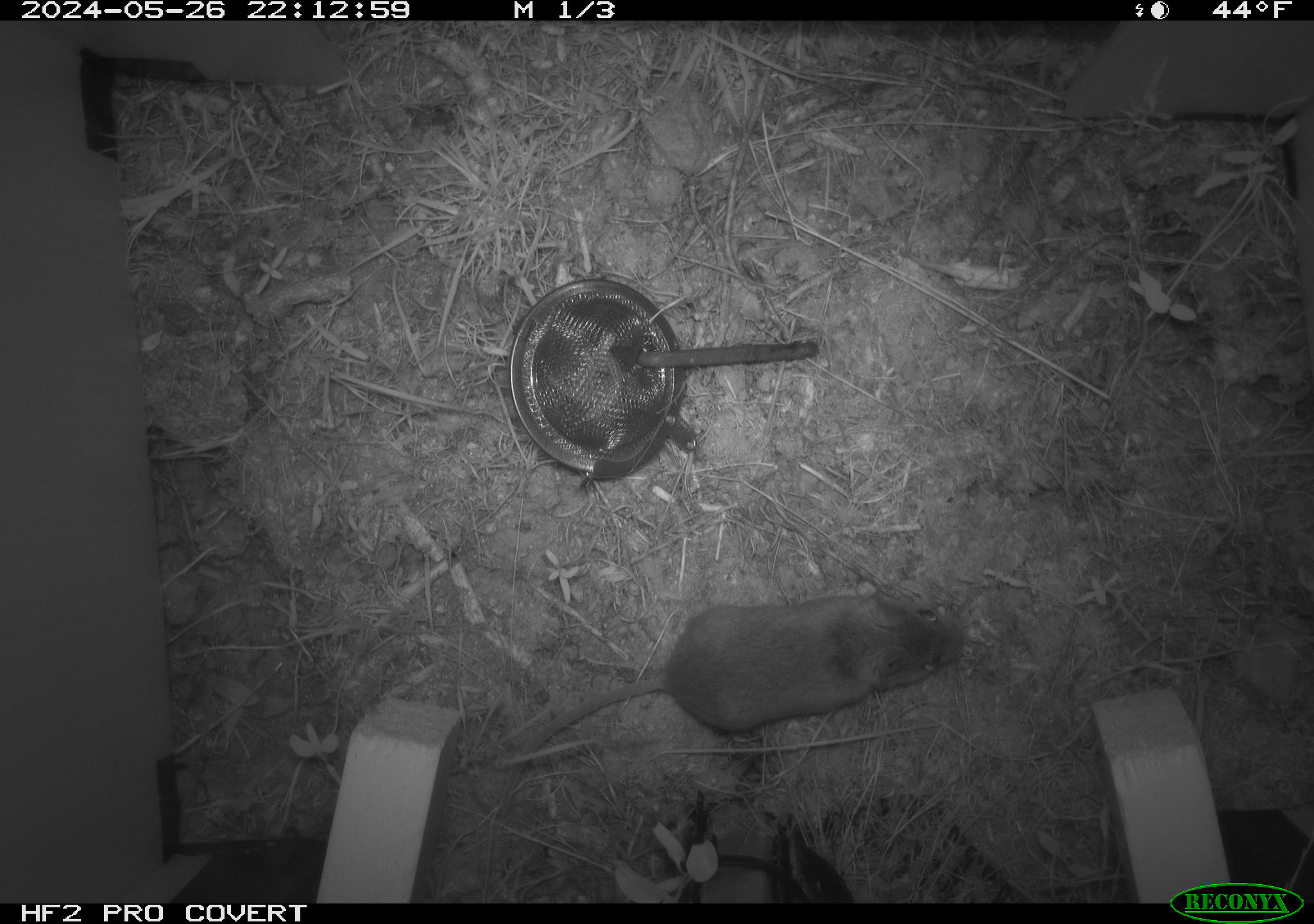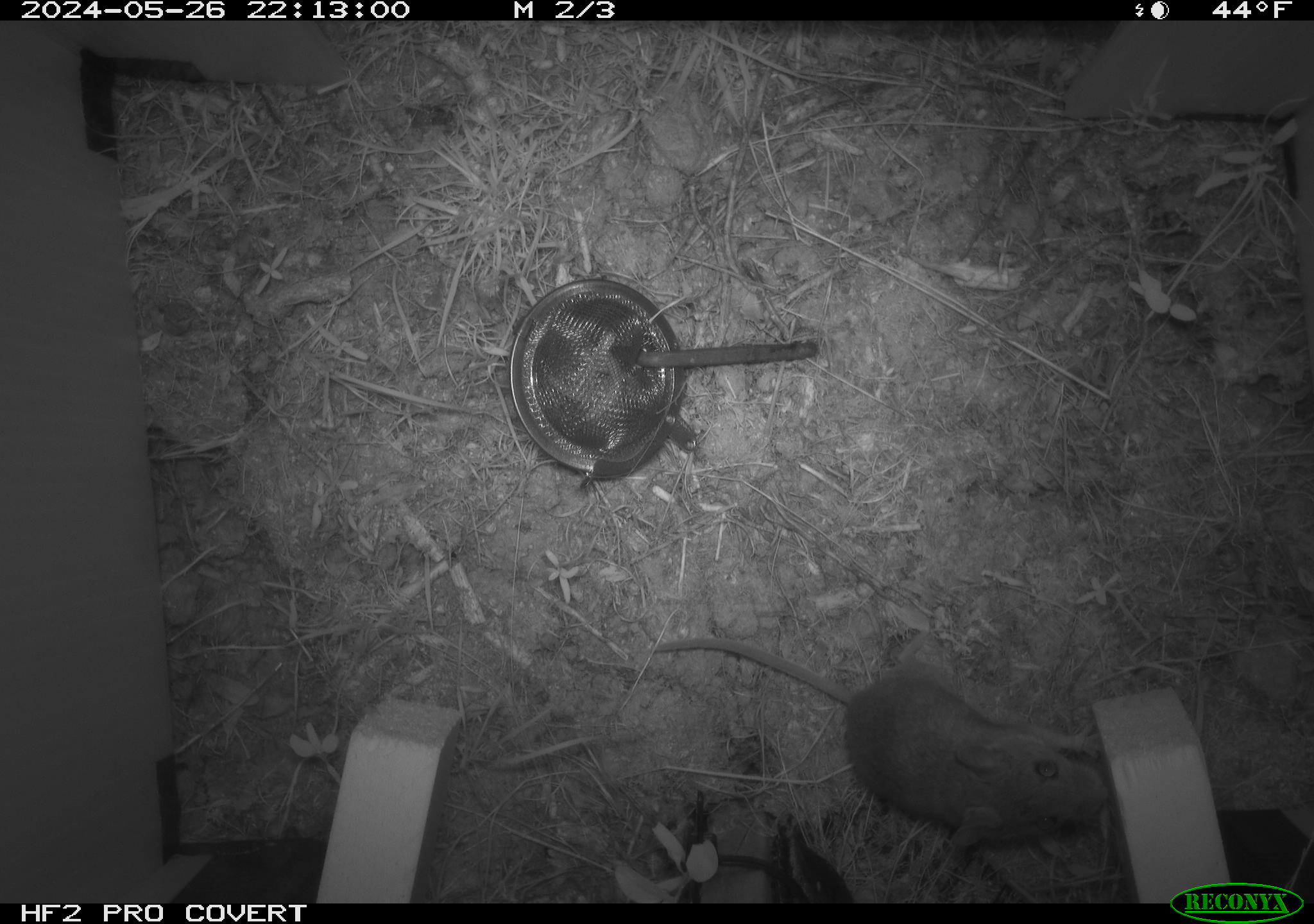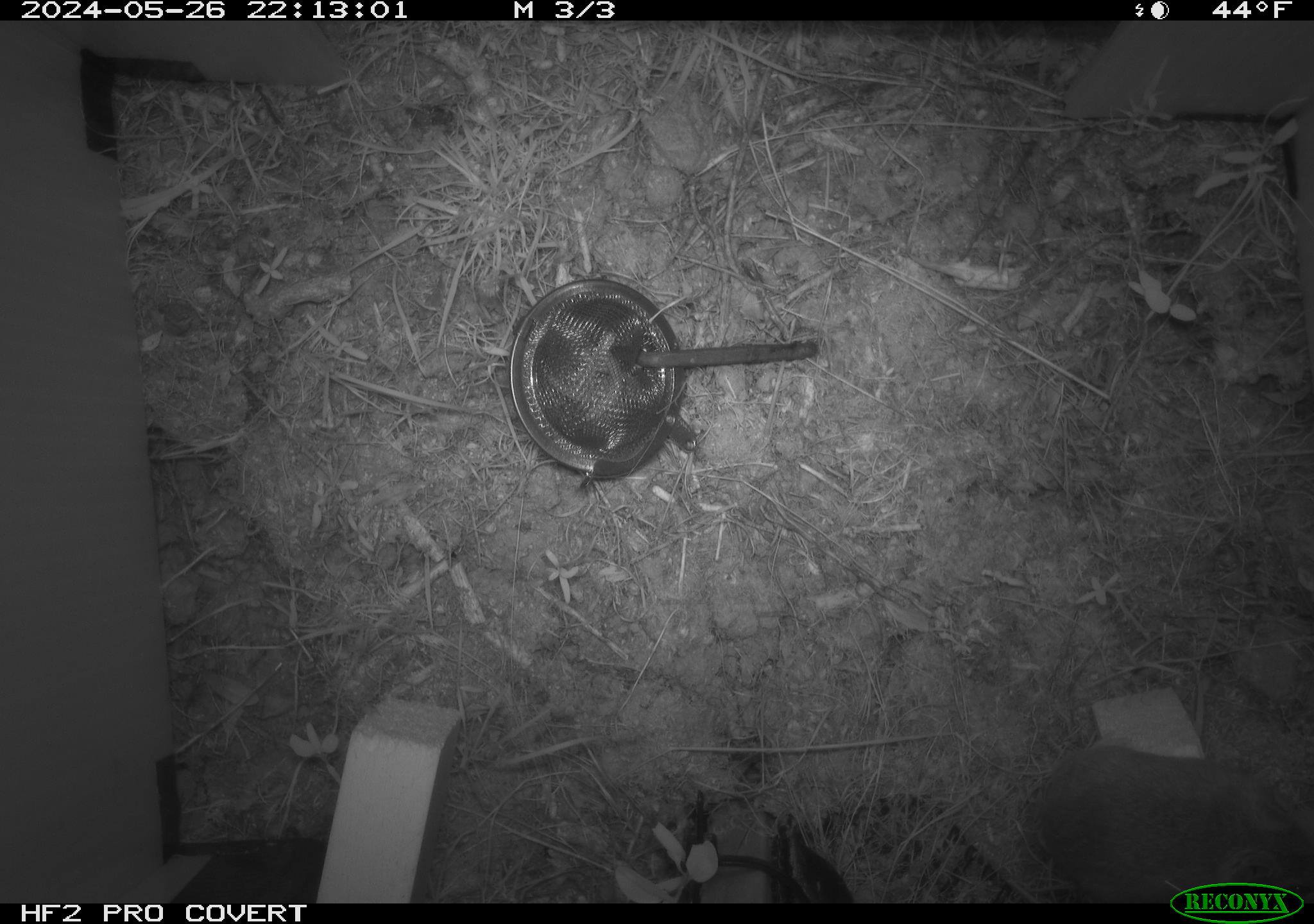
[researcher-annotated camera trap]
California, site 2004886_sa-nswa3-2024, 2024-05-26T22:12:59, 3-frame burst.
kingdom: Animalia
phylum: Chordata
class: Mammalia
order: Rodentia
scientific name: Rodentia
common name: rodent